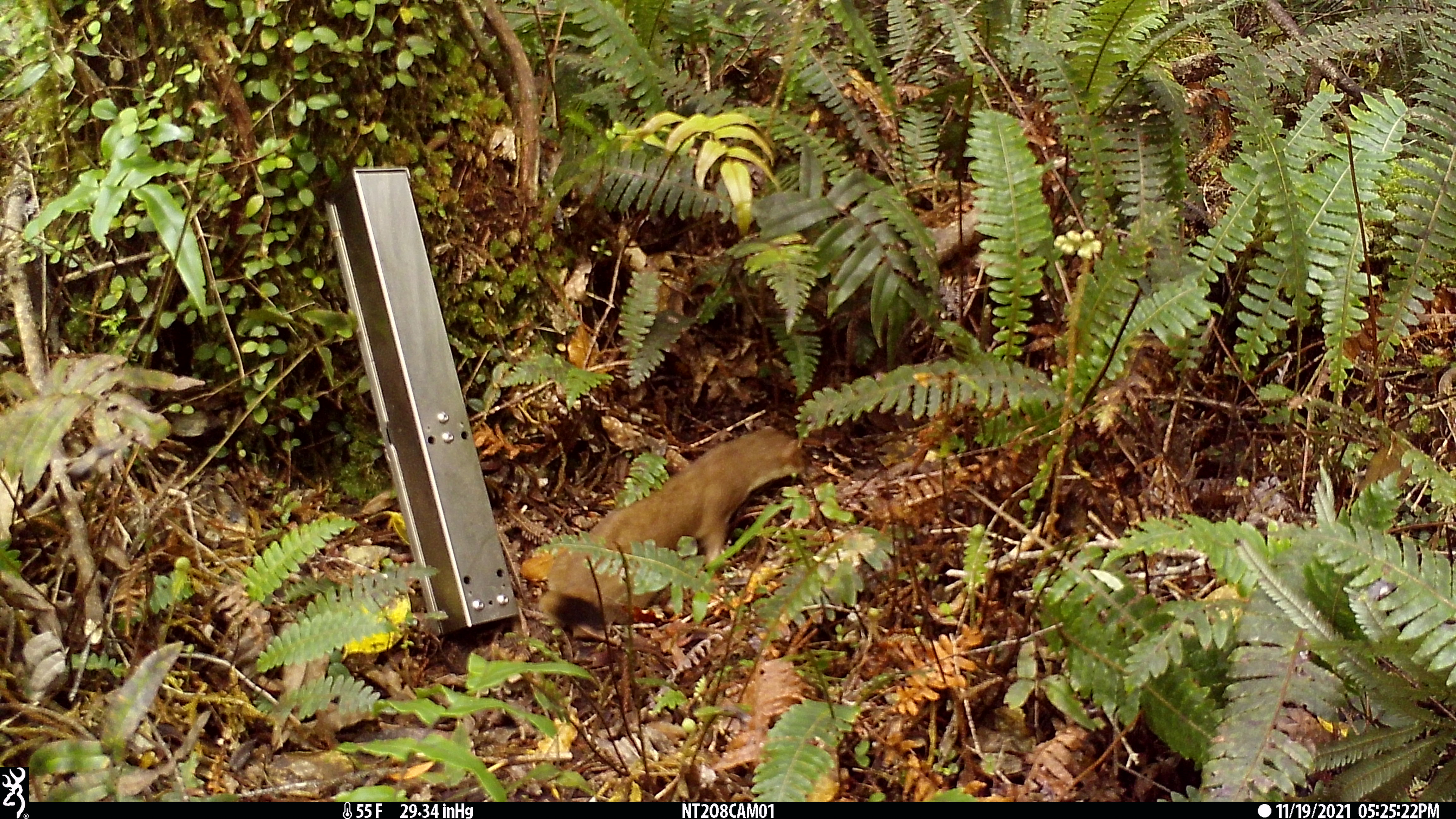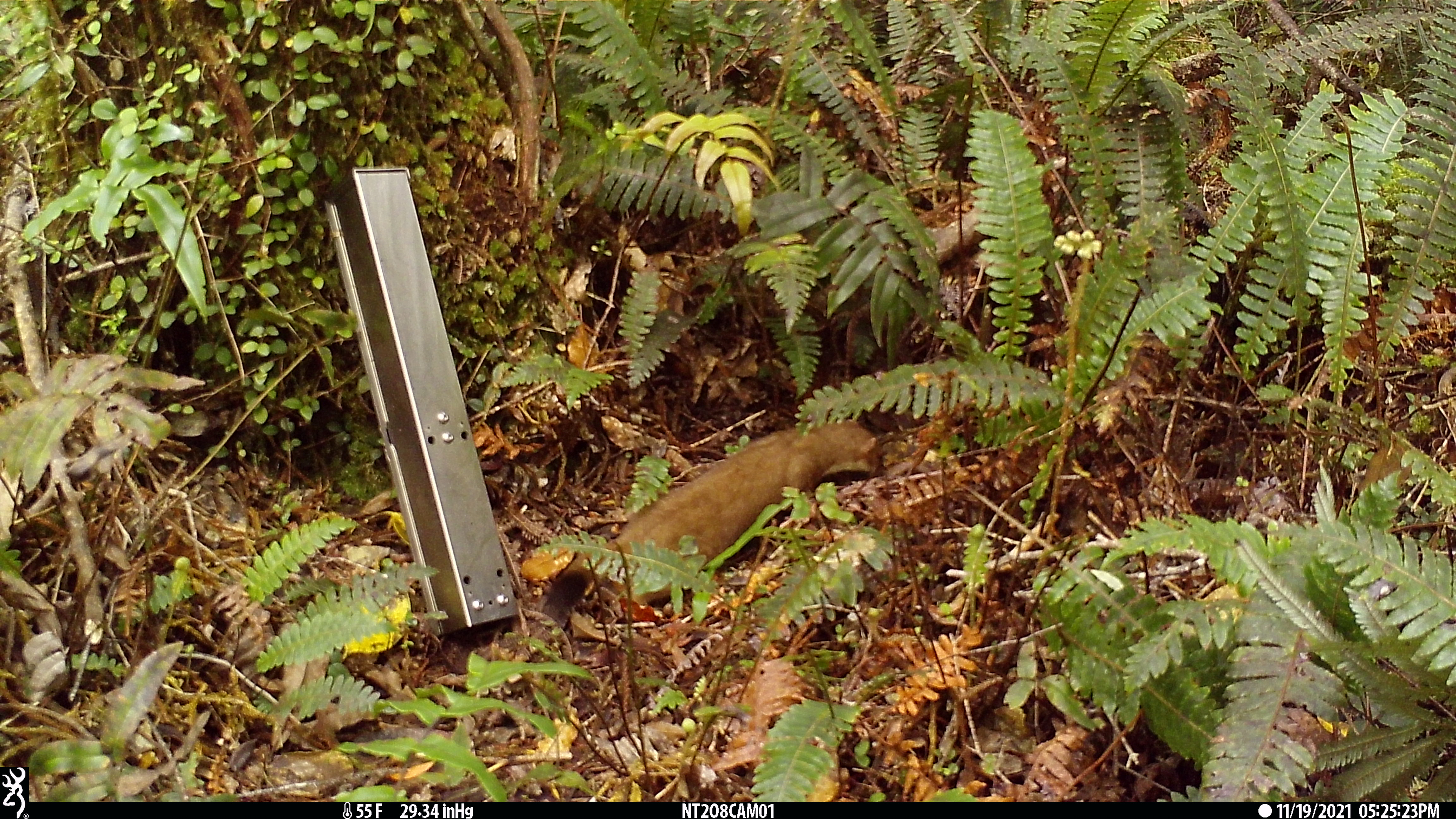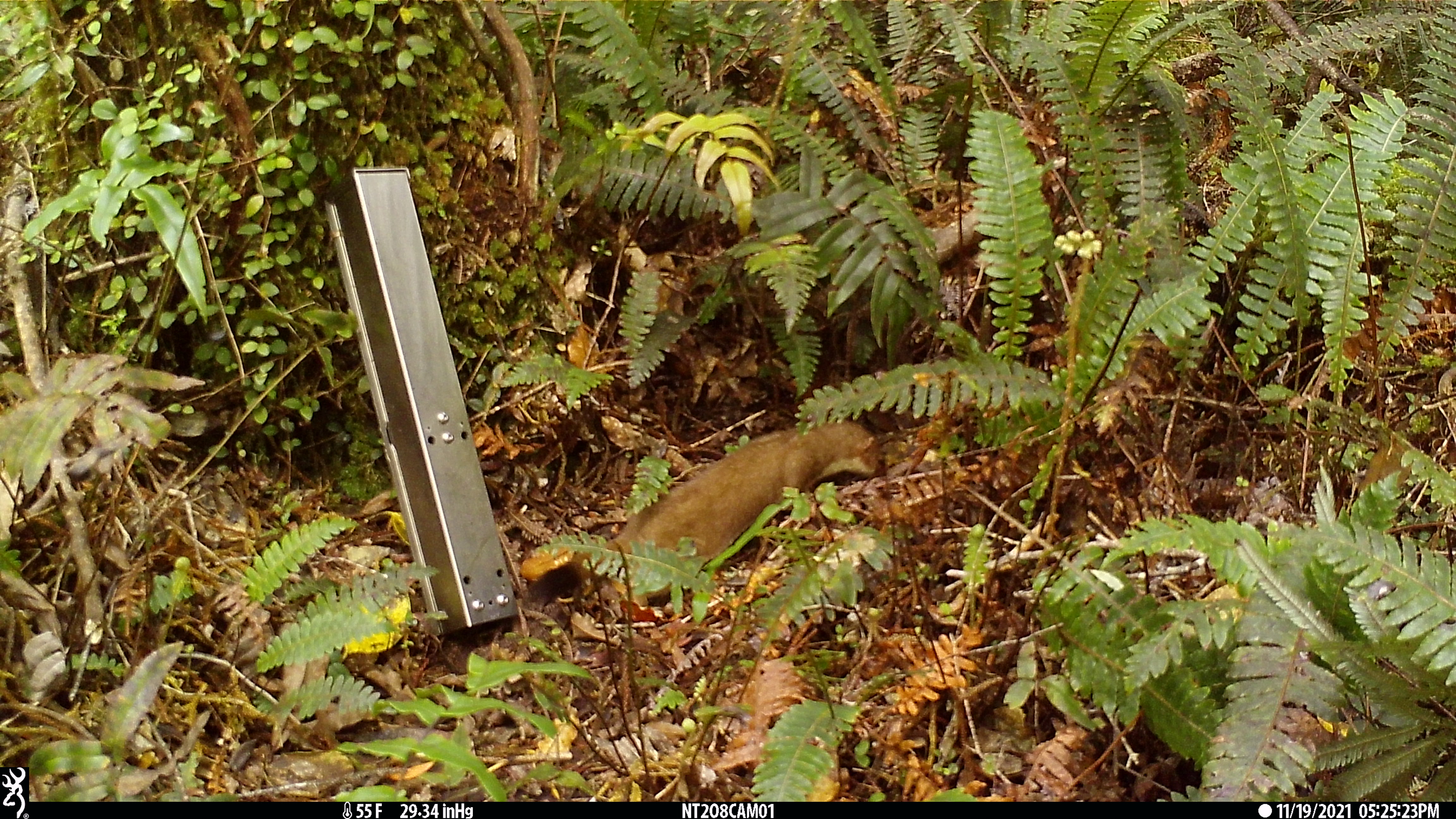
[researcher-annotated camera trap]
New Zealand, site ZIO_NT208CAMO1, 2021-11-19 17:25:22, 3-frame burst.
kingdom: Animalia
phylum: Chordata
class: Mammalia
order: Carnivora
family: Mustelidae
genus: Mustela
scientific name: Mustela erminea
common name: stoat